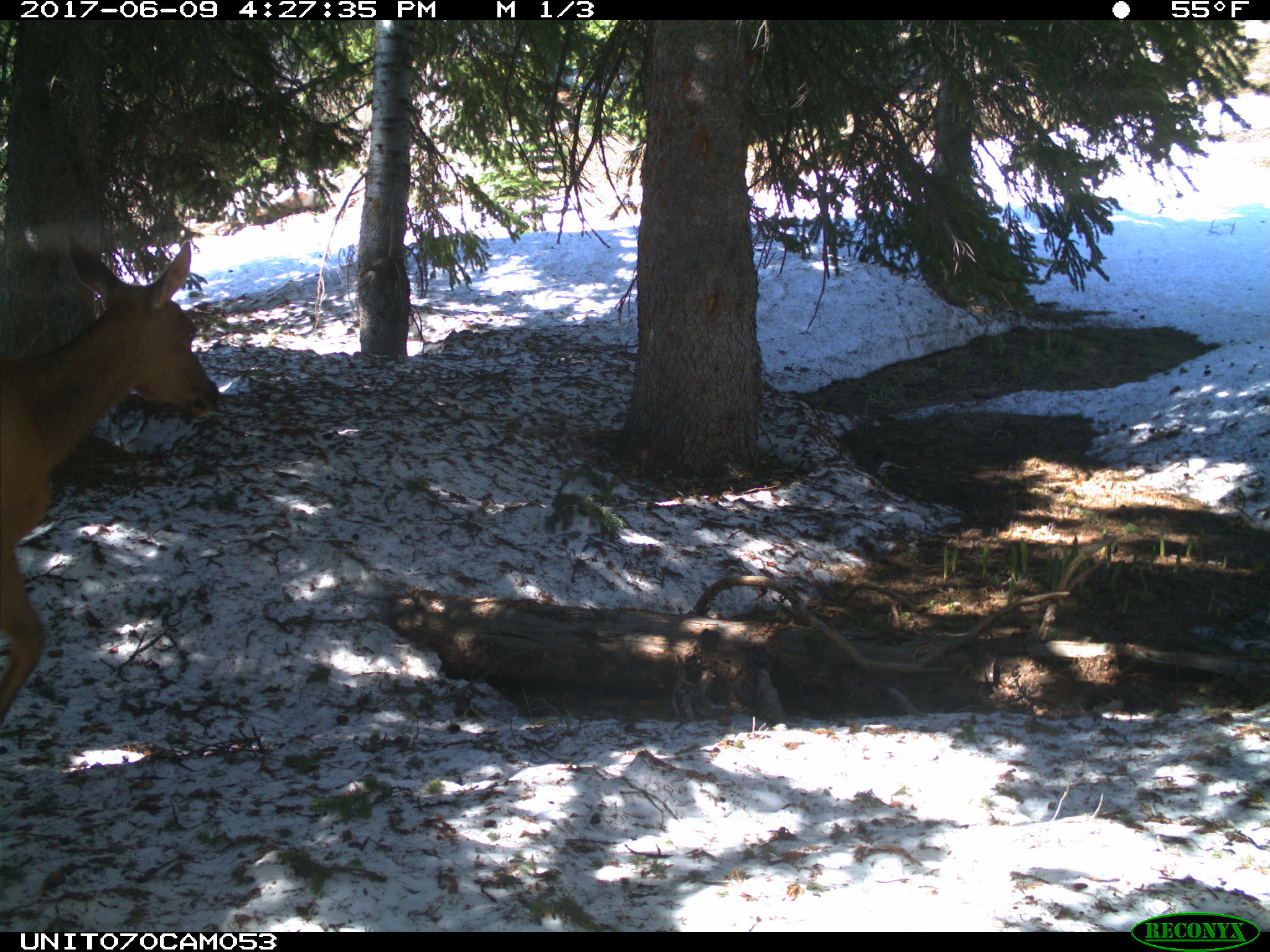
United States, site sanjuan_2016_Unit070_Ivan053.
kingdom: Animalia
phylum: Chordata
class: Mammalia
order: Artiodactyla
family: Cervidae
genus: Cervus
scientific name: Cervus elaphus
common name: red deer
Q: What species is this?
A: Cervus elaphus (red deer).